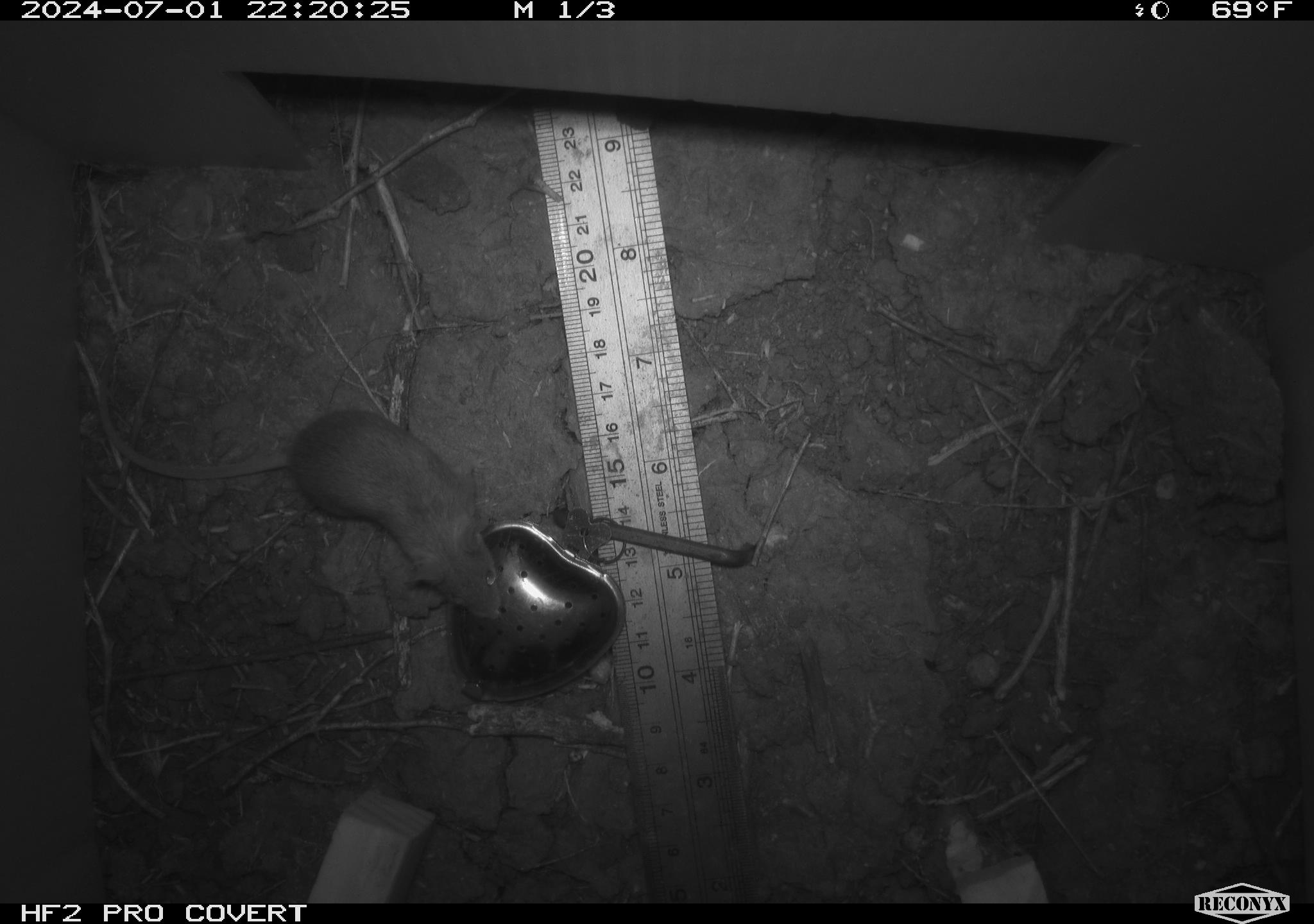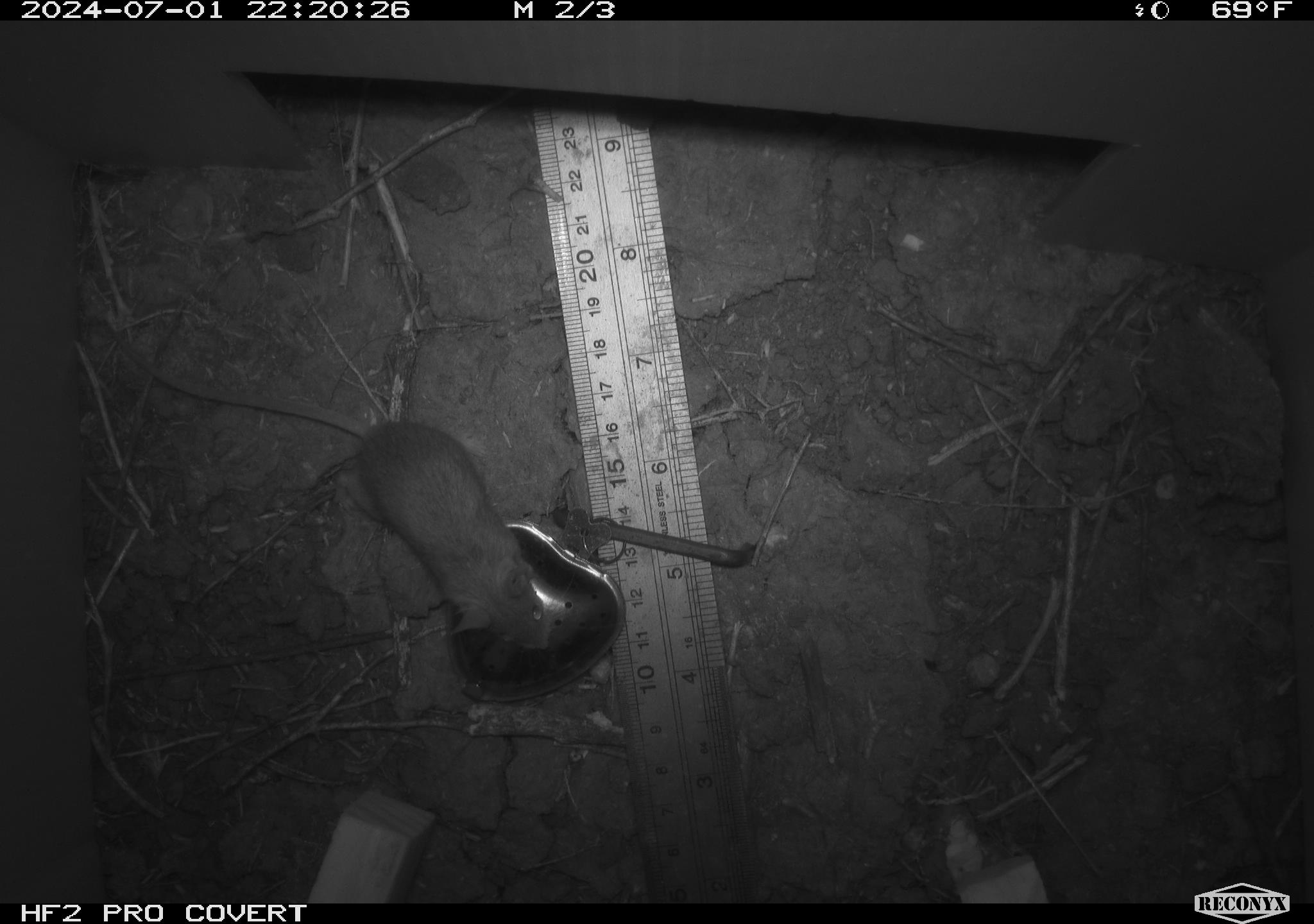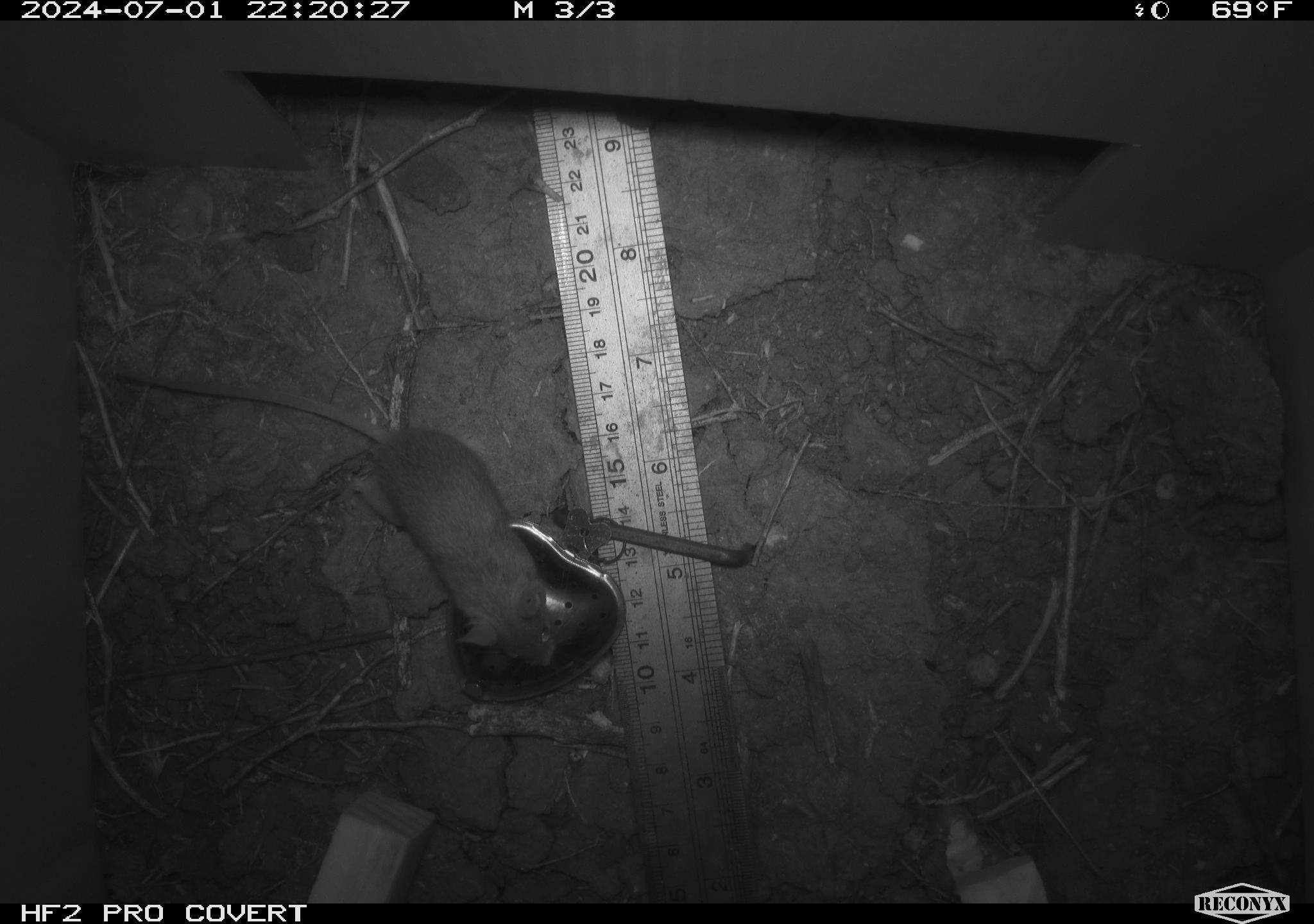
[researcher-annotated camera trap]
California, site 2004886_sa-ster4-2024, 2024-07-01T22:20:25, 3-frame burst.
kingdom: Animalia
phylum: Chordata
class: Mammalia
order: Rodentia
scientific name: Rodentia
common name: mouse species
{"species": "mouse species (Rodentia)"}